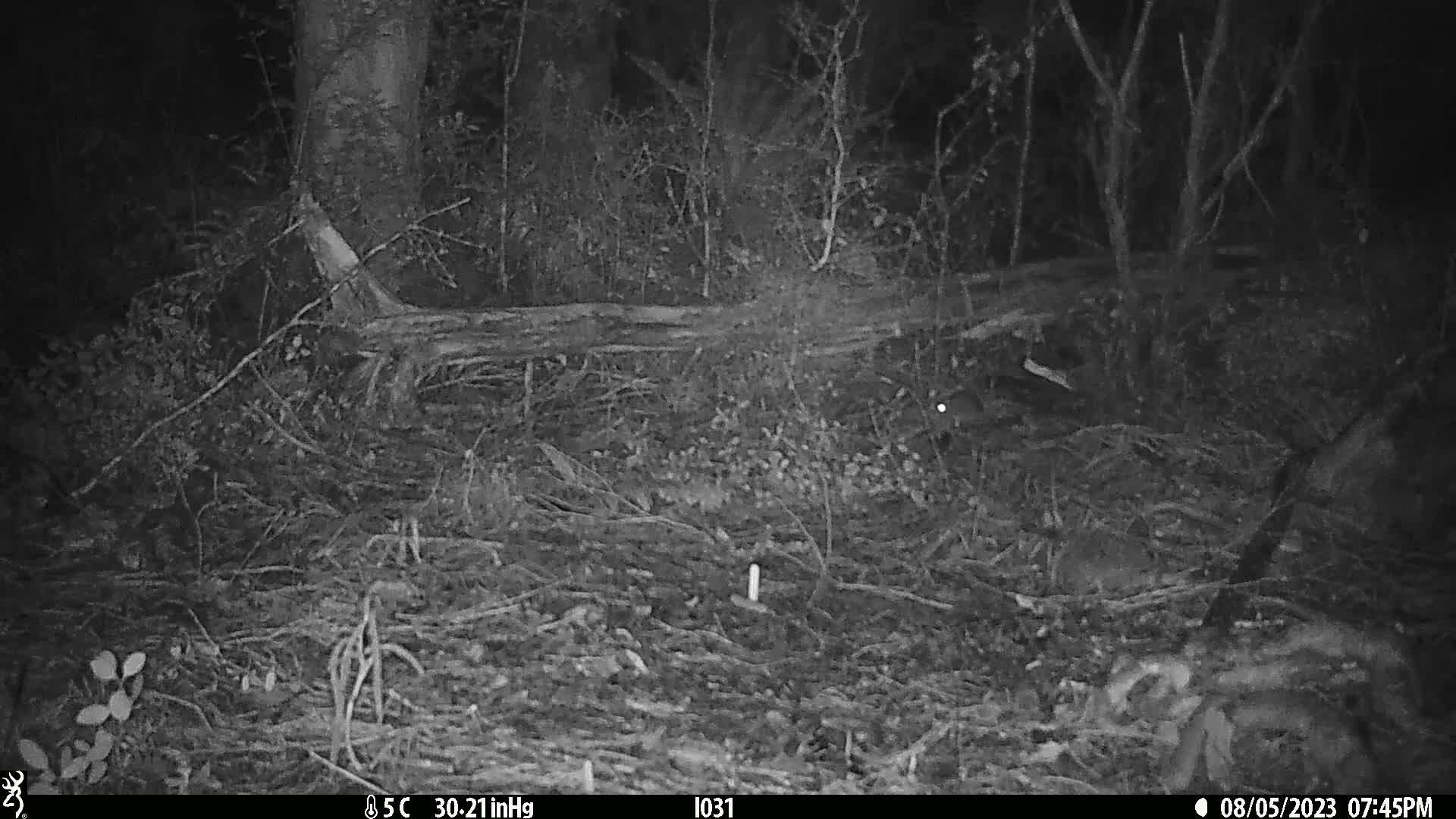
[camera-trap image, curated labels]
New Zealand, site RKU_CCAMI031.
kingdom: Animalia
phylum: Chordata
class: Mammalia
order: Rodentia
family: Muridae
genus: Rattus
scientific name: Rattus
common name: rat